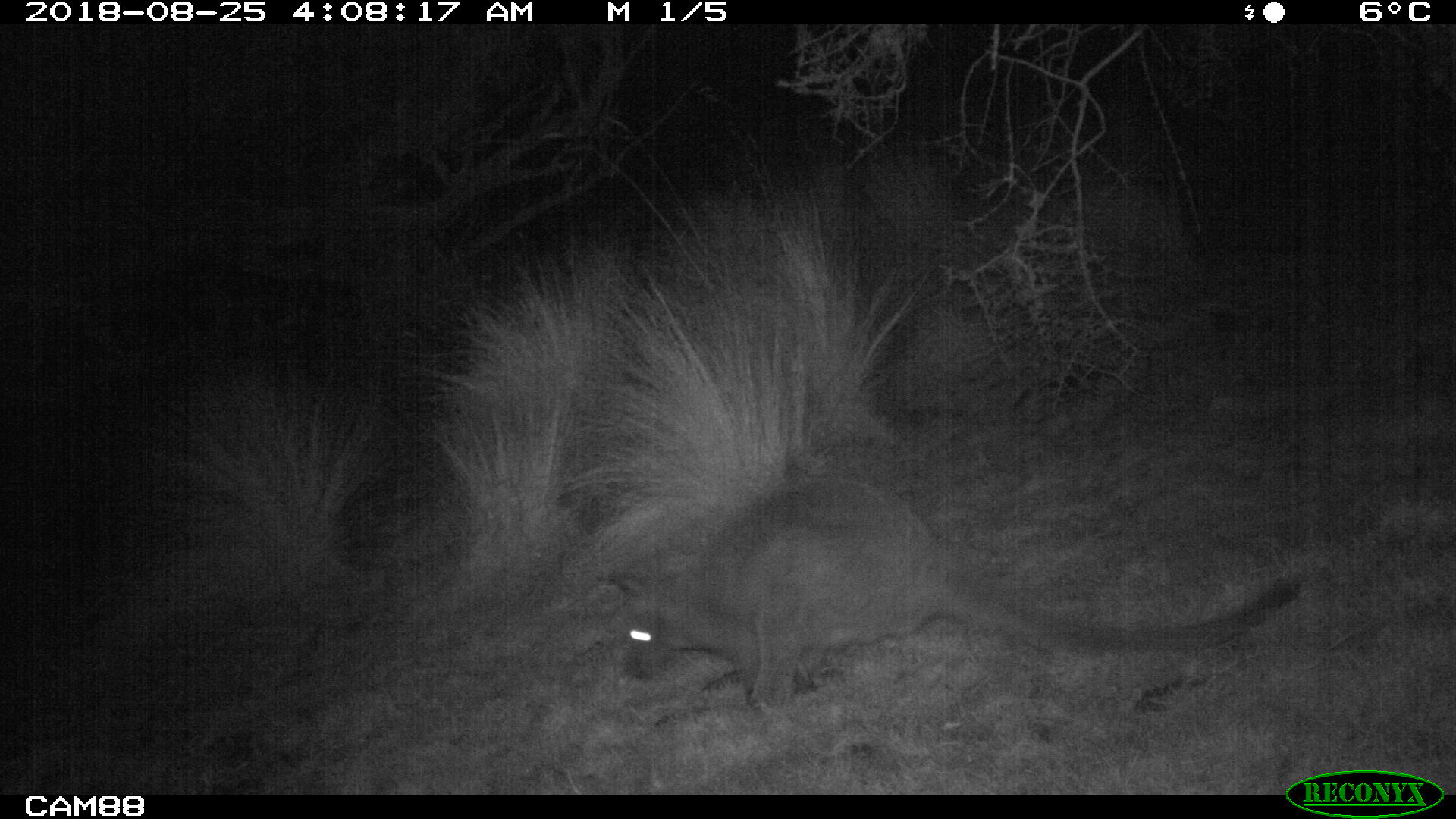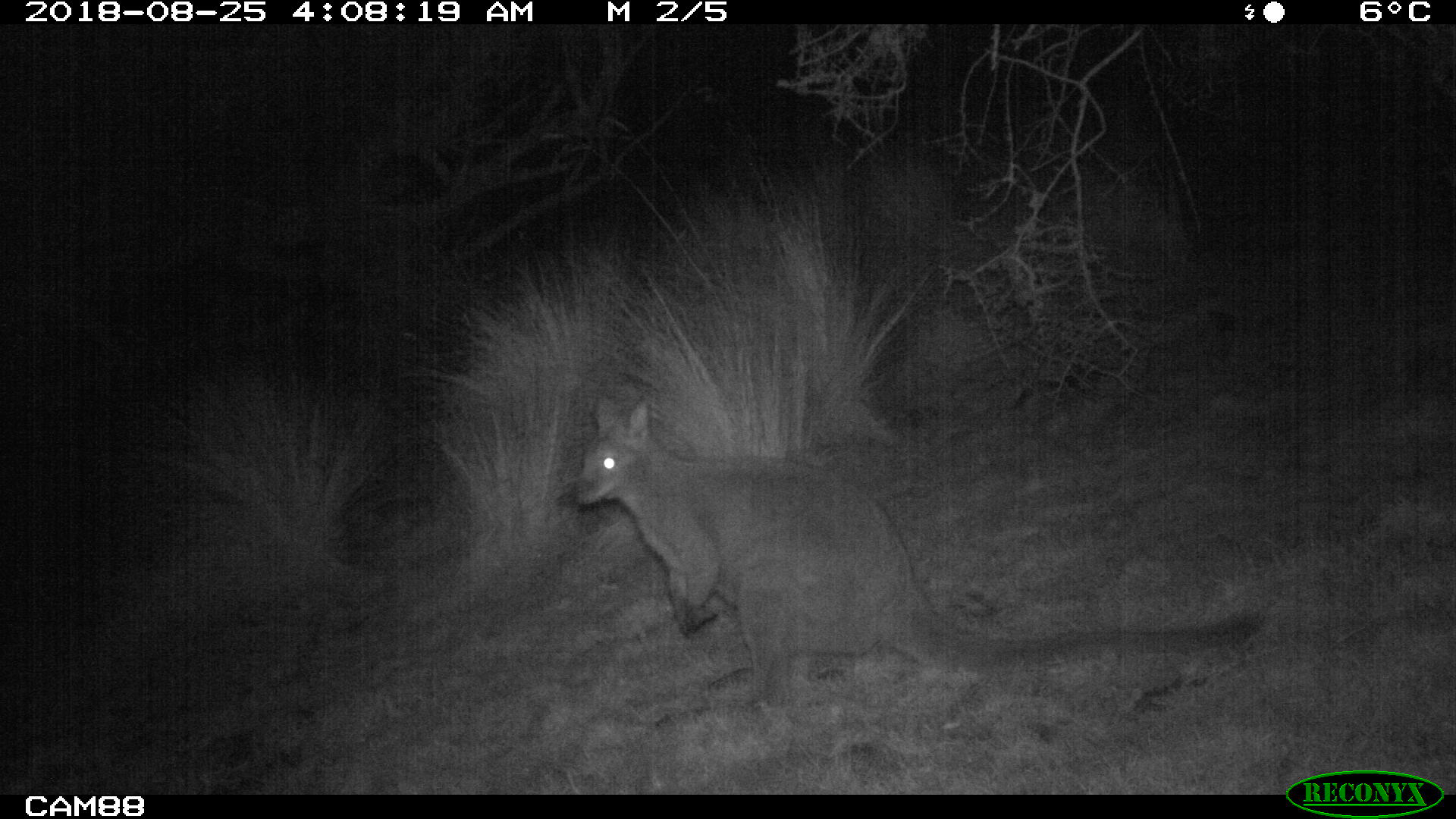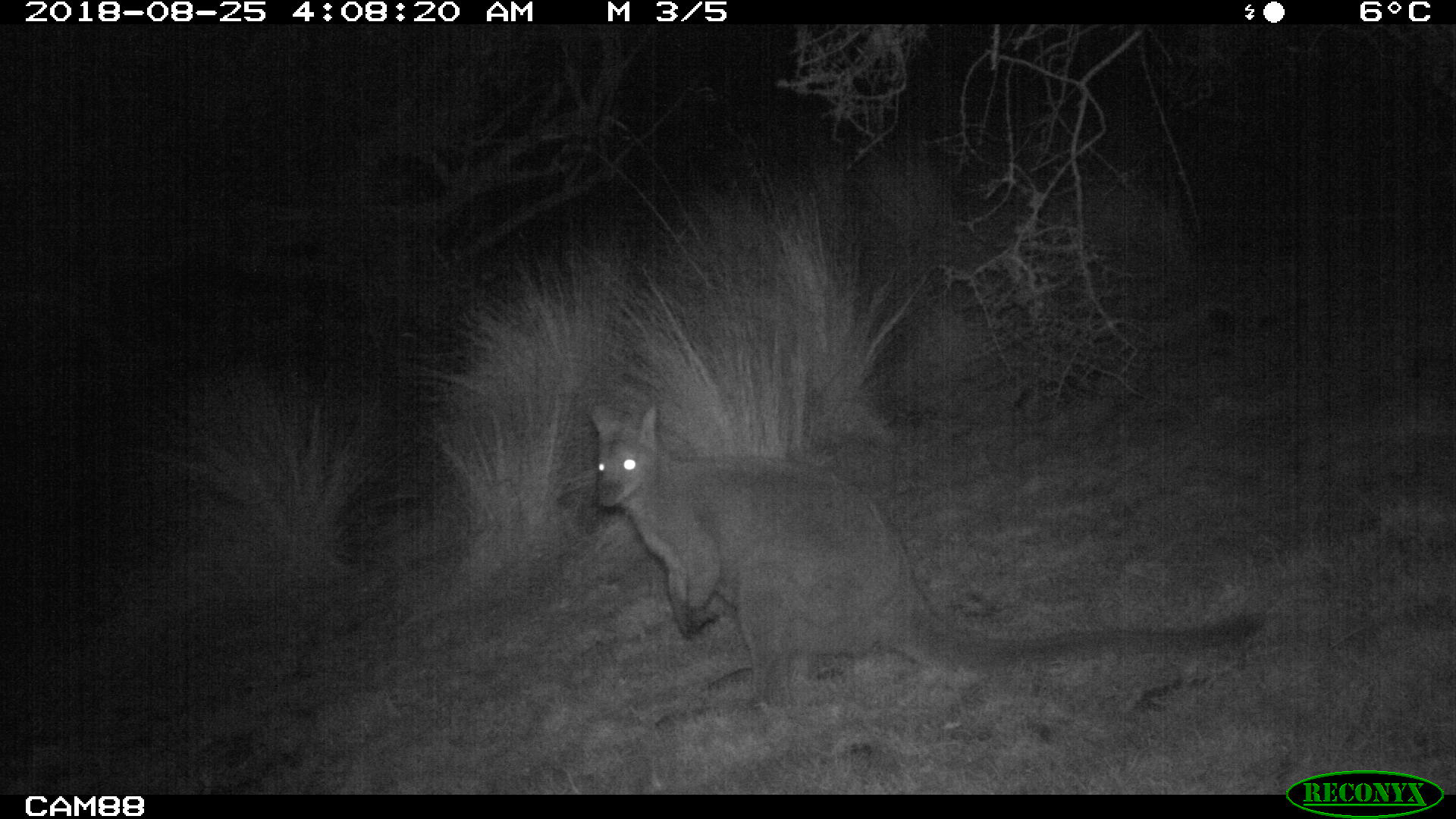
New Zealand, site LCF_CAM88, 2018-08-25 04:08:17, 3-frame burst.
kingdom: Animalia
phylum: Chordata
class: Mammalia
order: Diprotodontia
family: Macropodidae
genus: Notamacropus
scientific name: Notamacropus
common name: wallaby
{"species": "wallaby (Notamacropus)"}